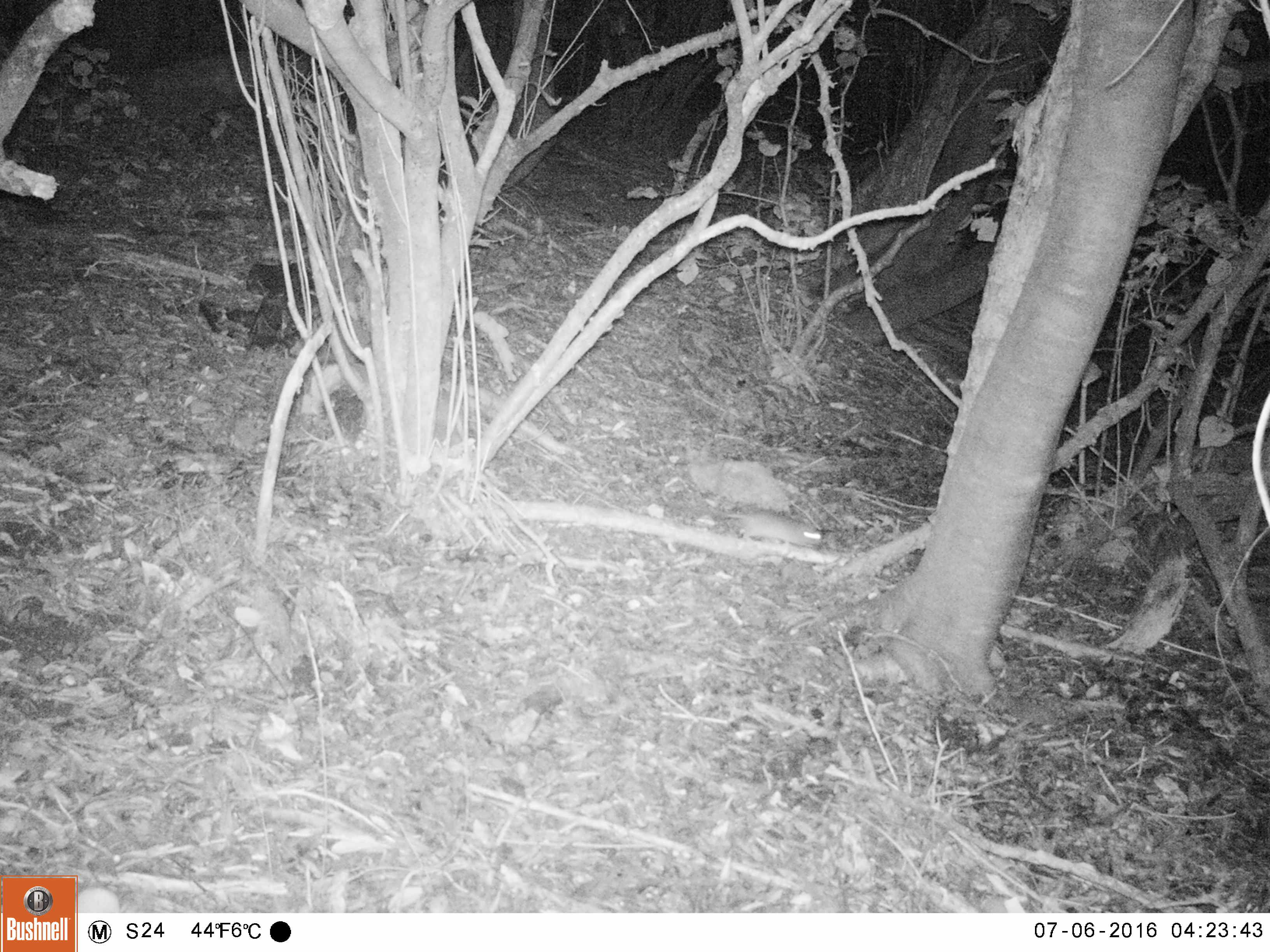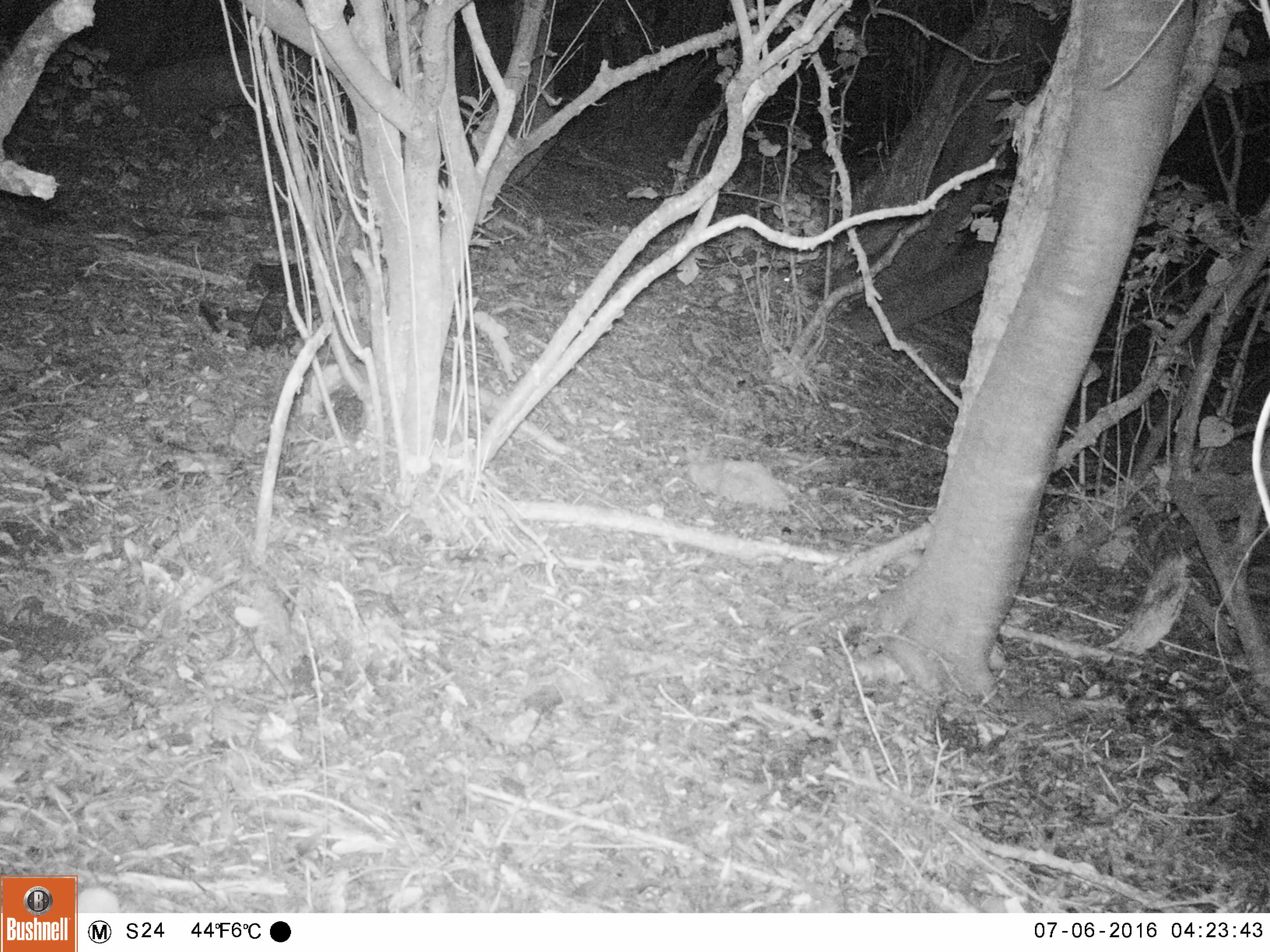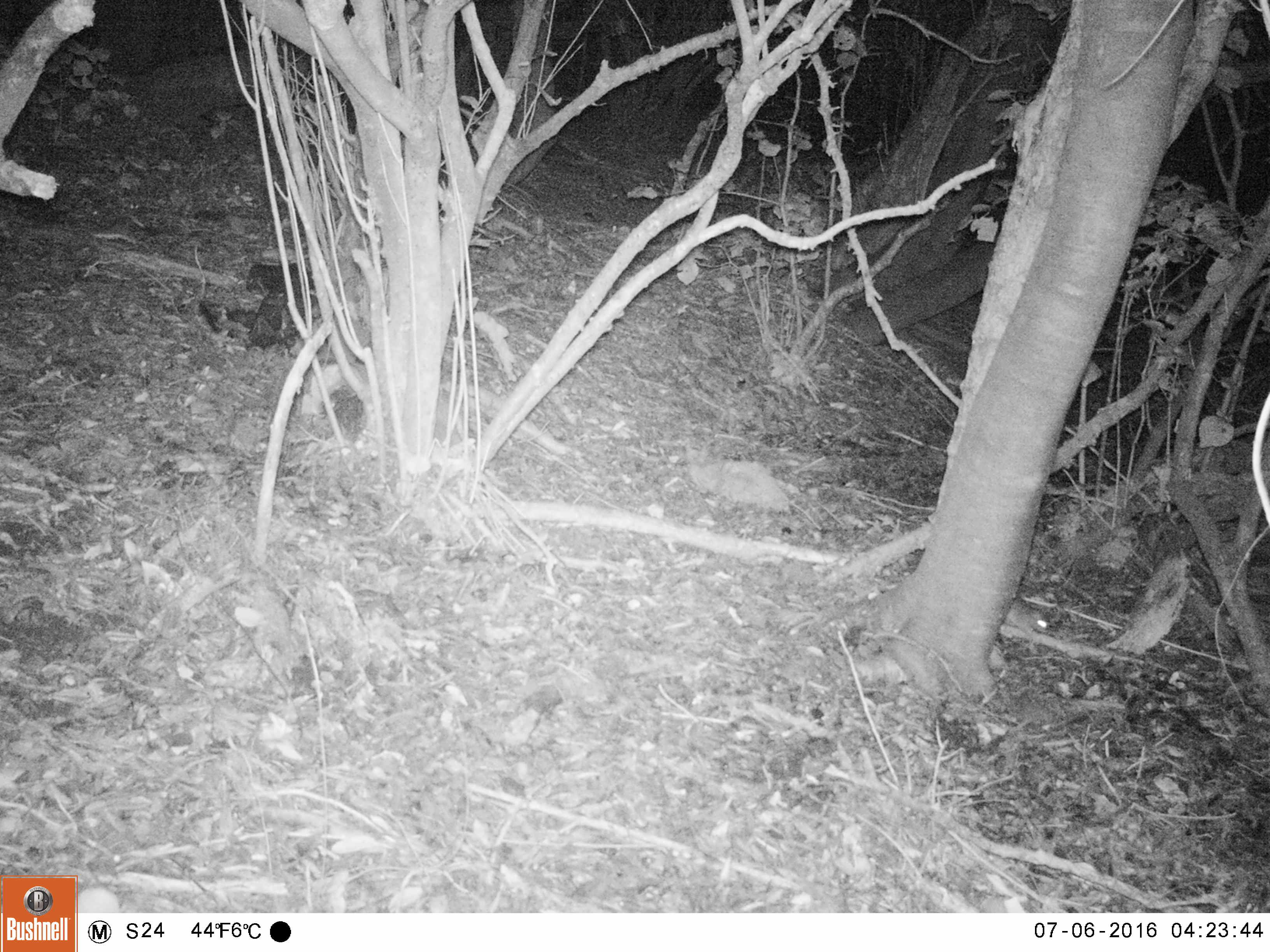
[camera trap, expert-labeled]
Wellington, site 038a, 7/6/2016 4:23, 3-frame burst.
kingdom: Animalia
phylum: Chordata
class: Mammalia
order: Rodentia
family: Muridae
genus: Rattus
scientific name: Rattus rattus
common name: ship rat